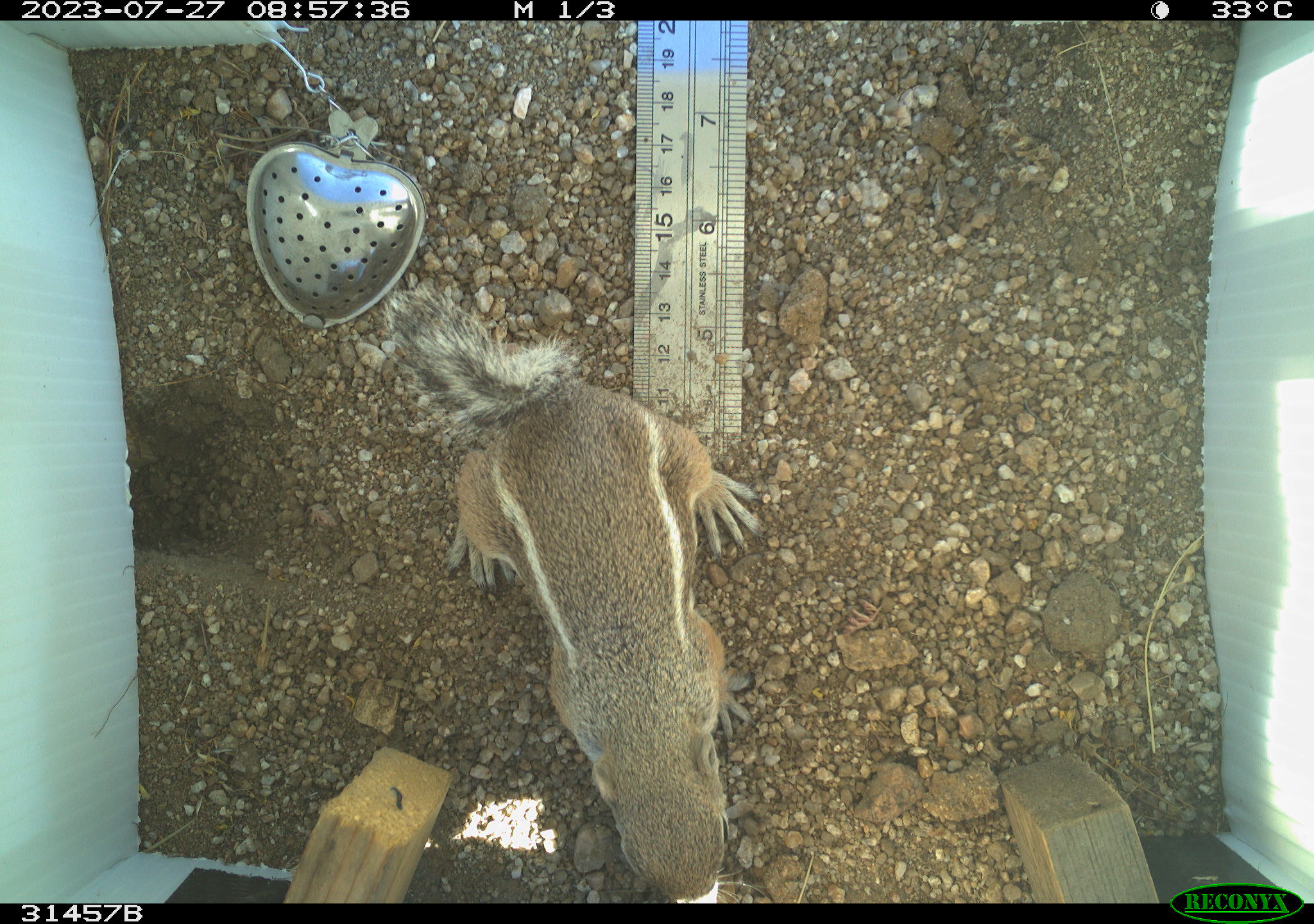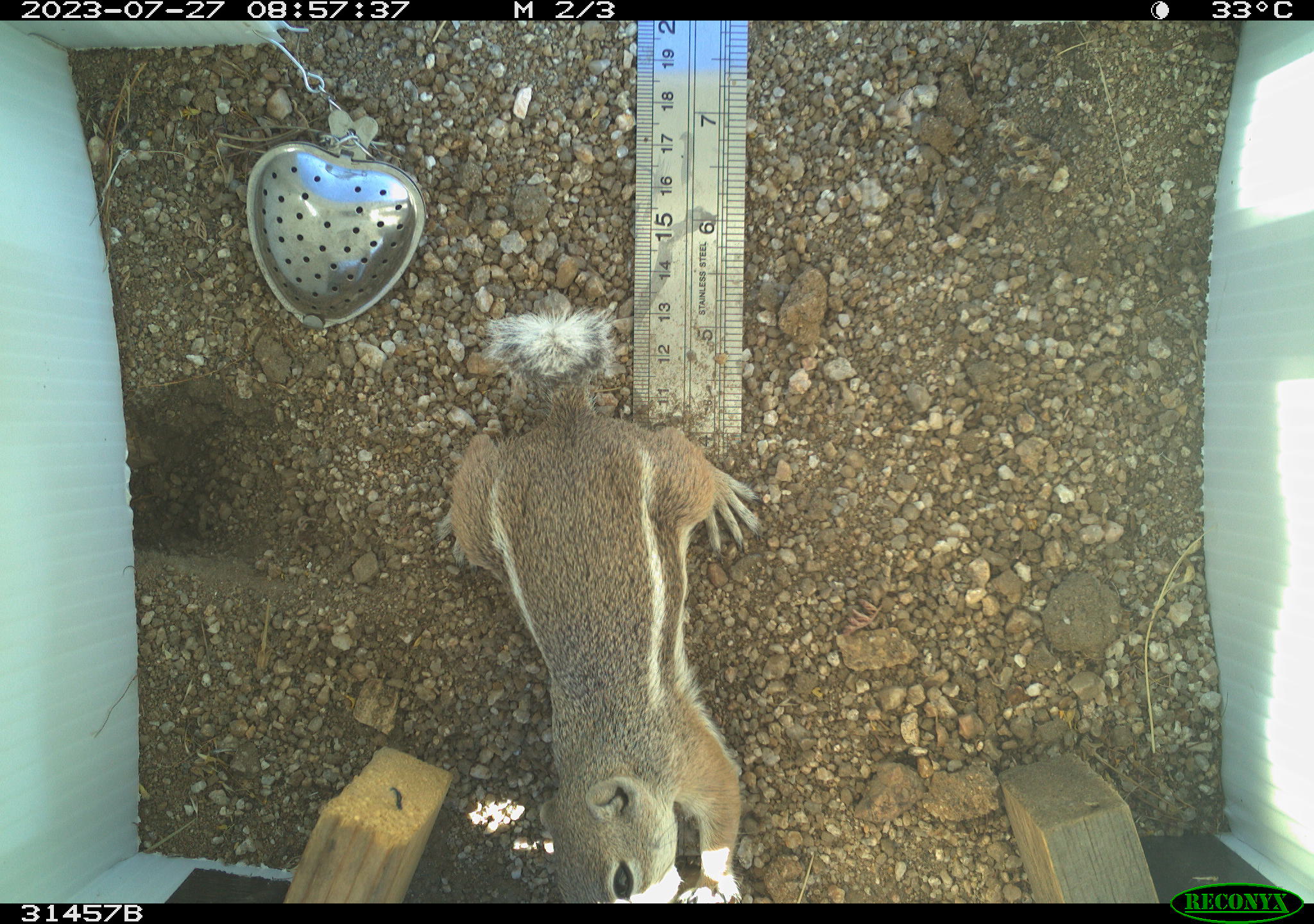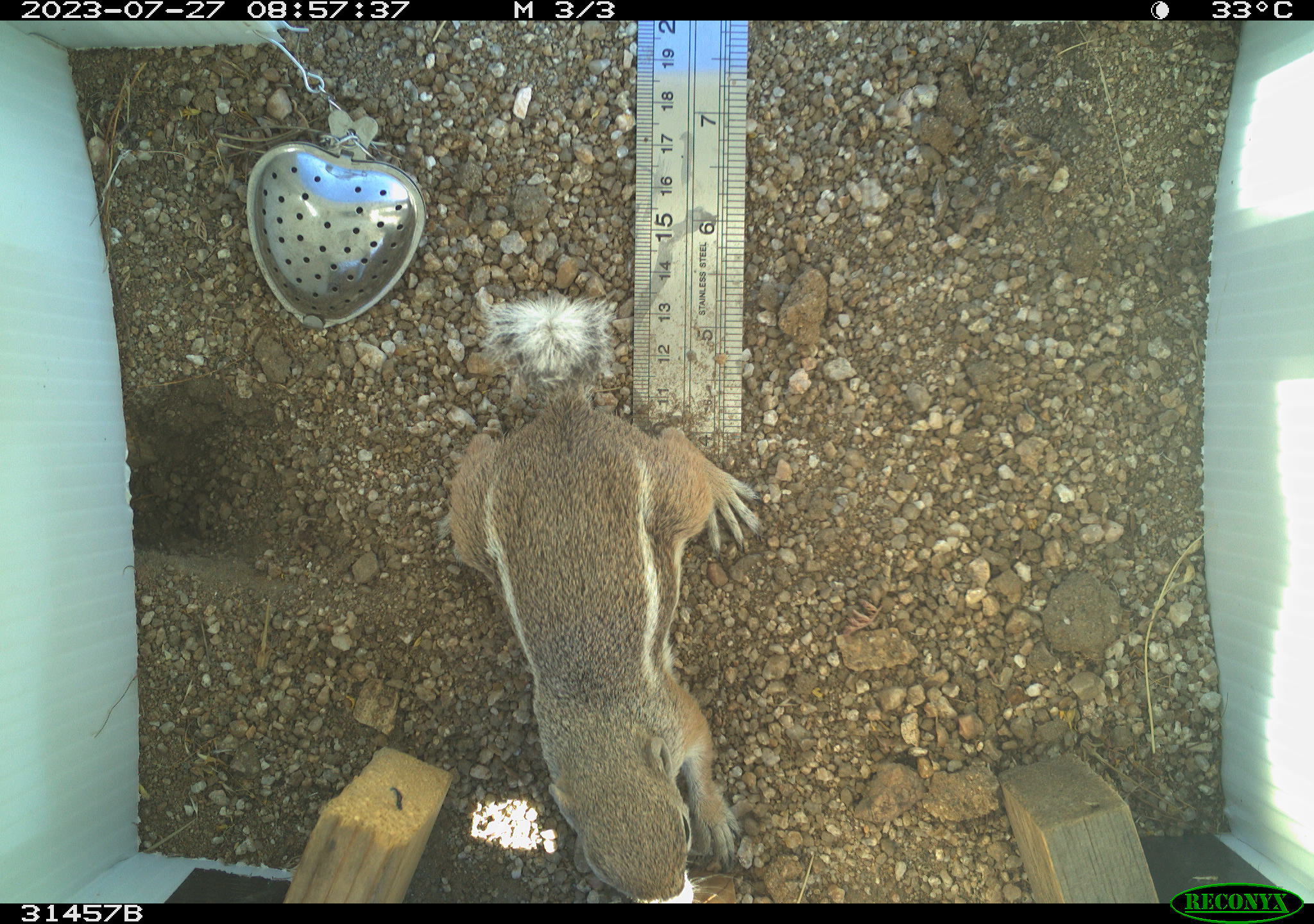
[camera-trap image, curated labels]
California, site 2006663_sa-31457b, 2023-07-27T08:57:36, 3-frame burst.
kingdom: Animalia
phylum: Chordata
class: Mammalia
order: Rodentia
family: Sciuridae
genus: Ammospermophilus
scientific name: Ammospermophilus leucurus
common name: white-tailed antelope squirrel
White-tailed antelope squirrel (Ammospermophilus leucurus).